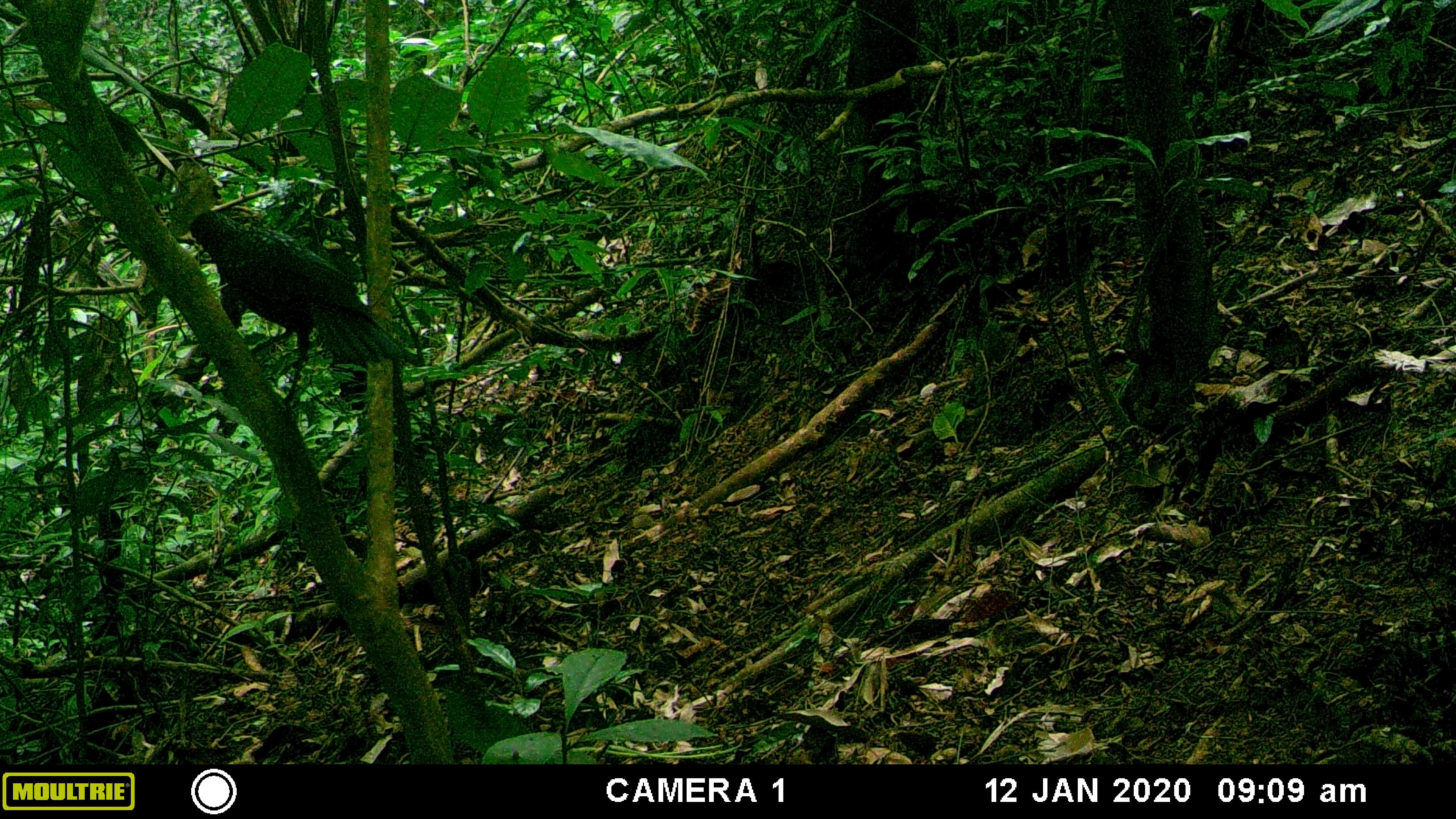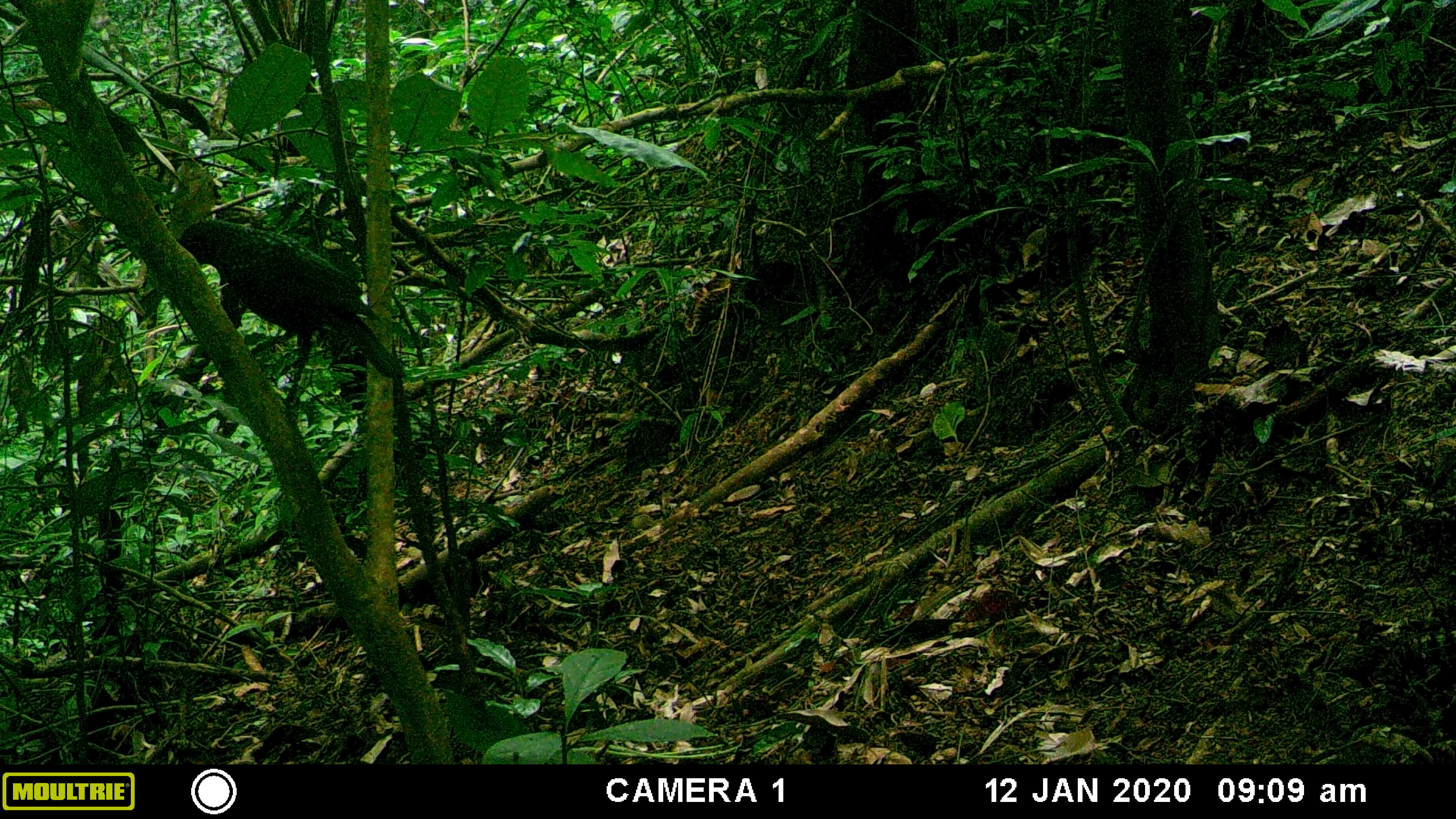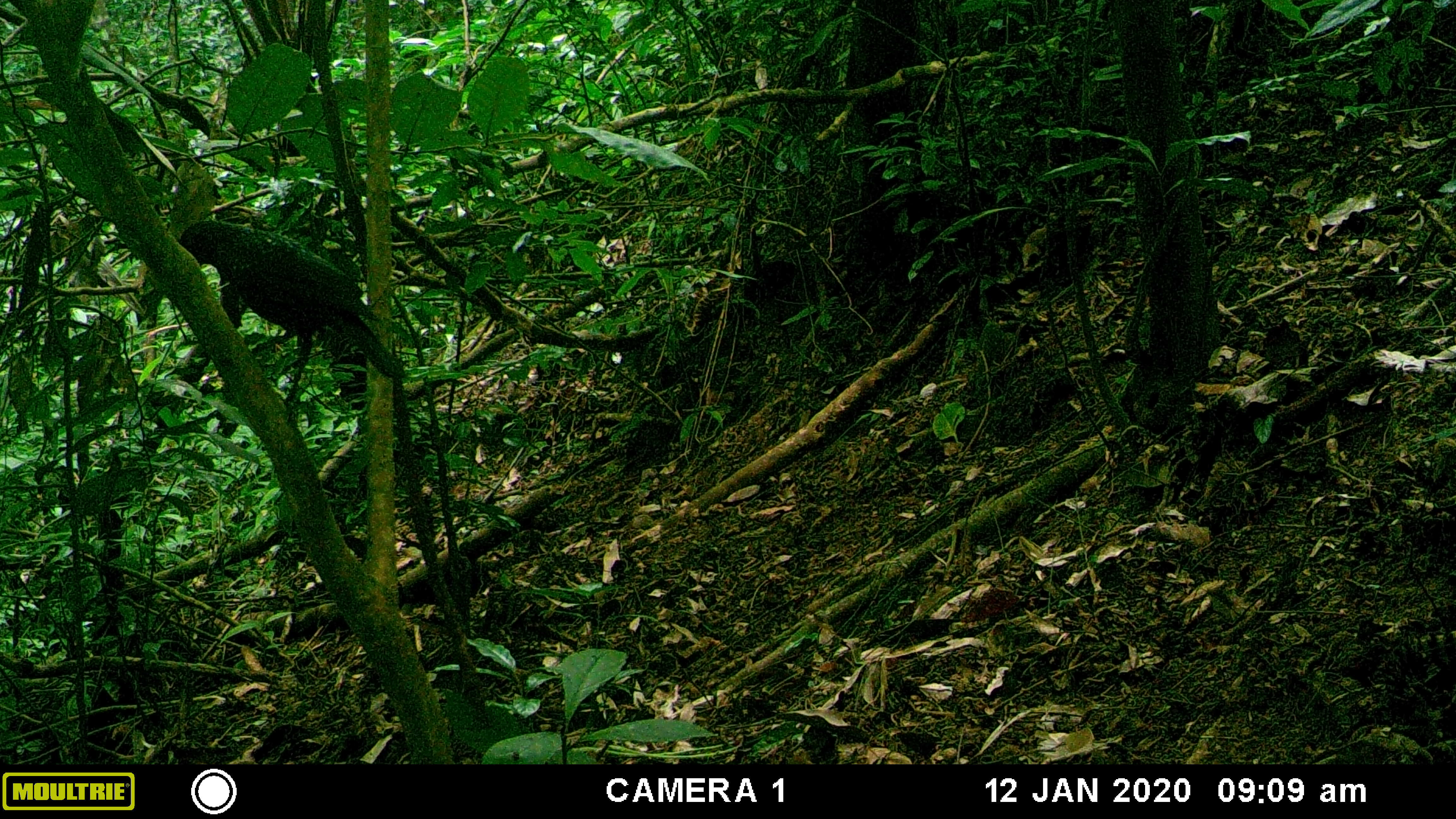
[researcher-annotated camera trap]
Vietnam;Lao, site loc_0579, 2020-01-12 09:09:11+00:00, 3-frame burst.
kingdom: Animalia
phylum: Chordata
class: Aves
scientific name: Aves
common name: bird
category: unidentified bird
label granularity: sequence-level